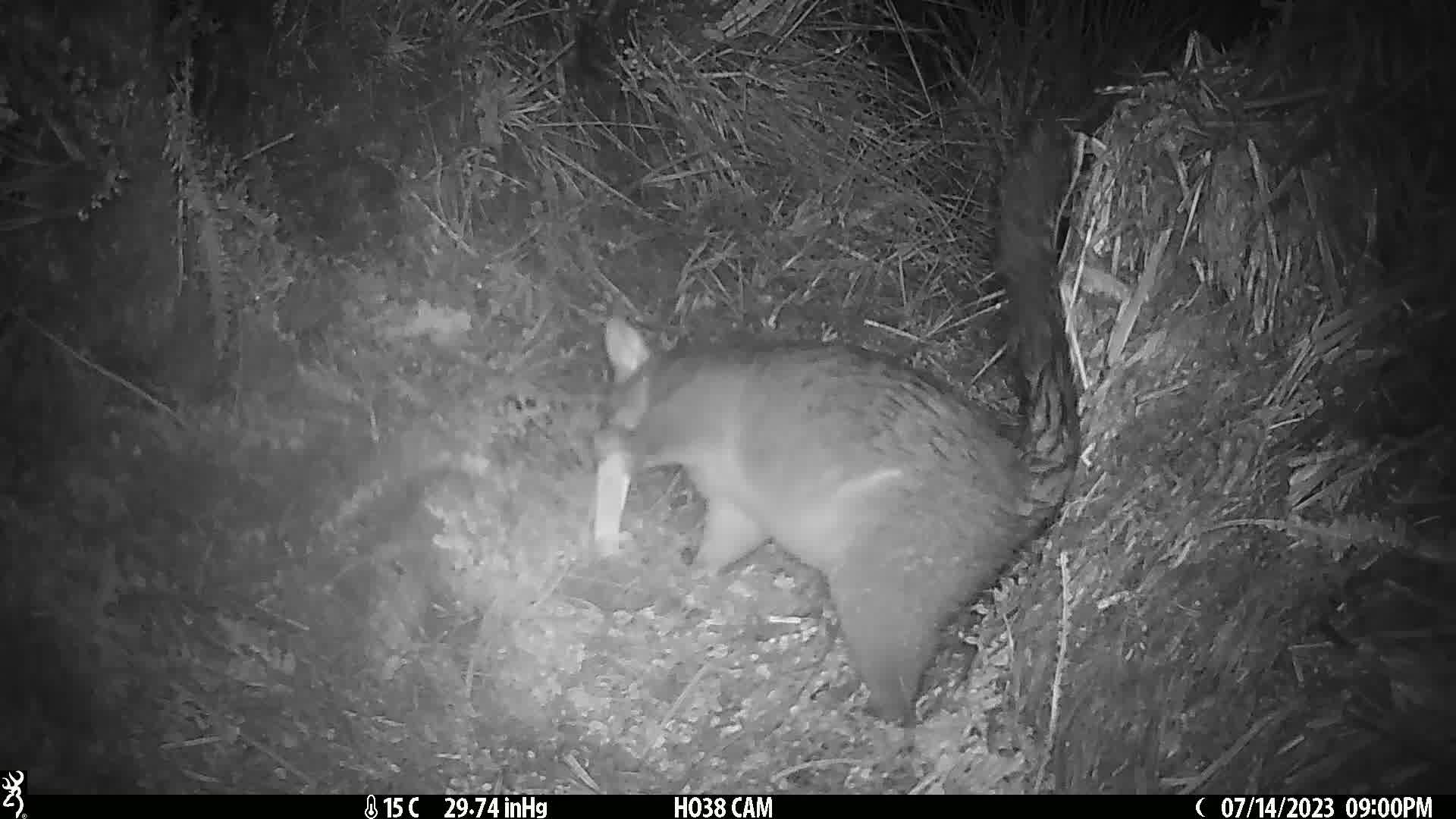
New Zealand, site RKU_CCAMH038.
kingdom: Animalia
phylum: Chordata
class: Mammalia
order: Diprotodontia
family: Phalangeridae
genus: Trichosurus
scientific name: Trichosurus vulpecula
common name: common brushtail possum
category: possum